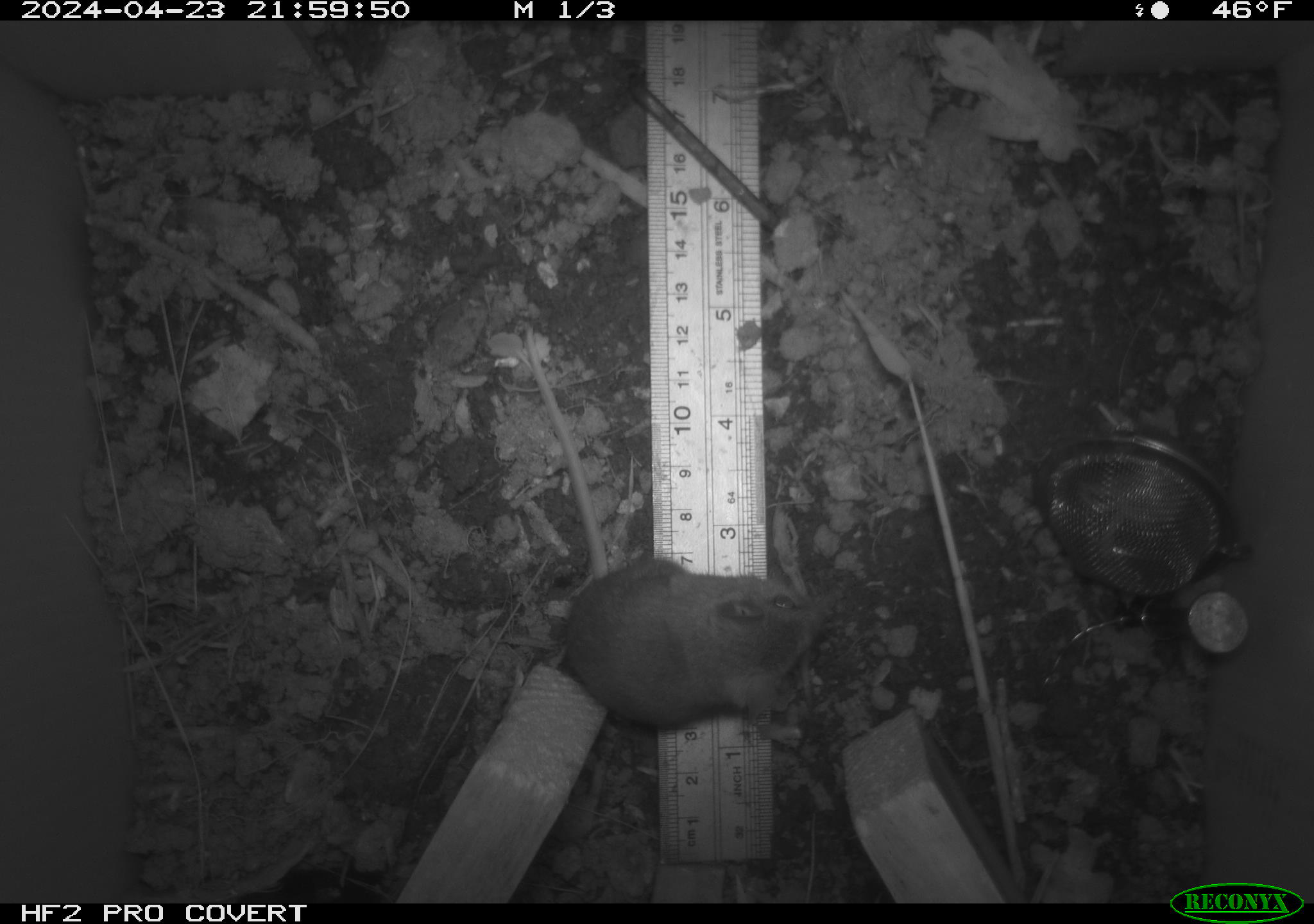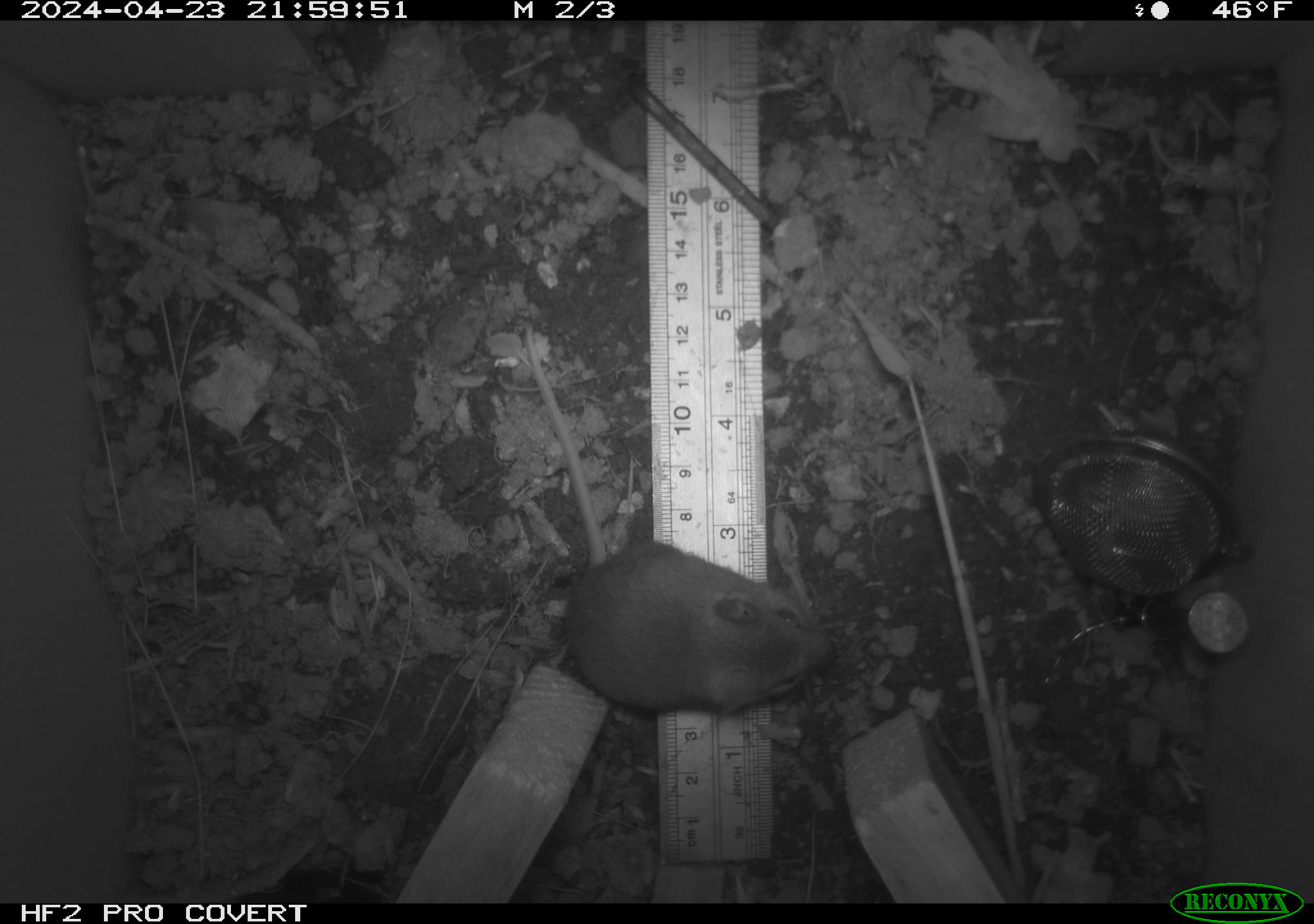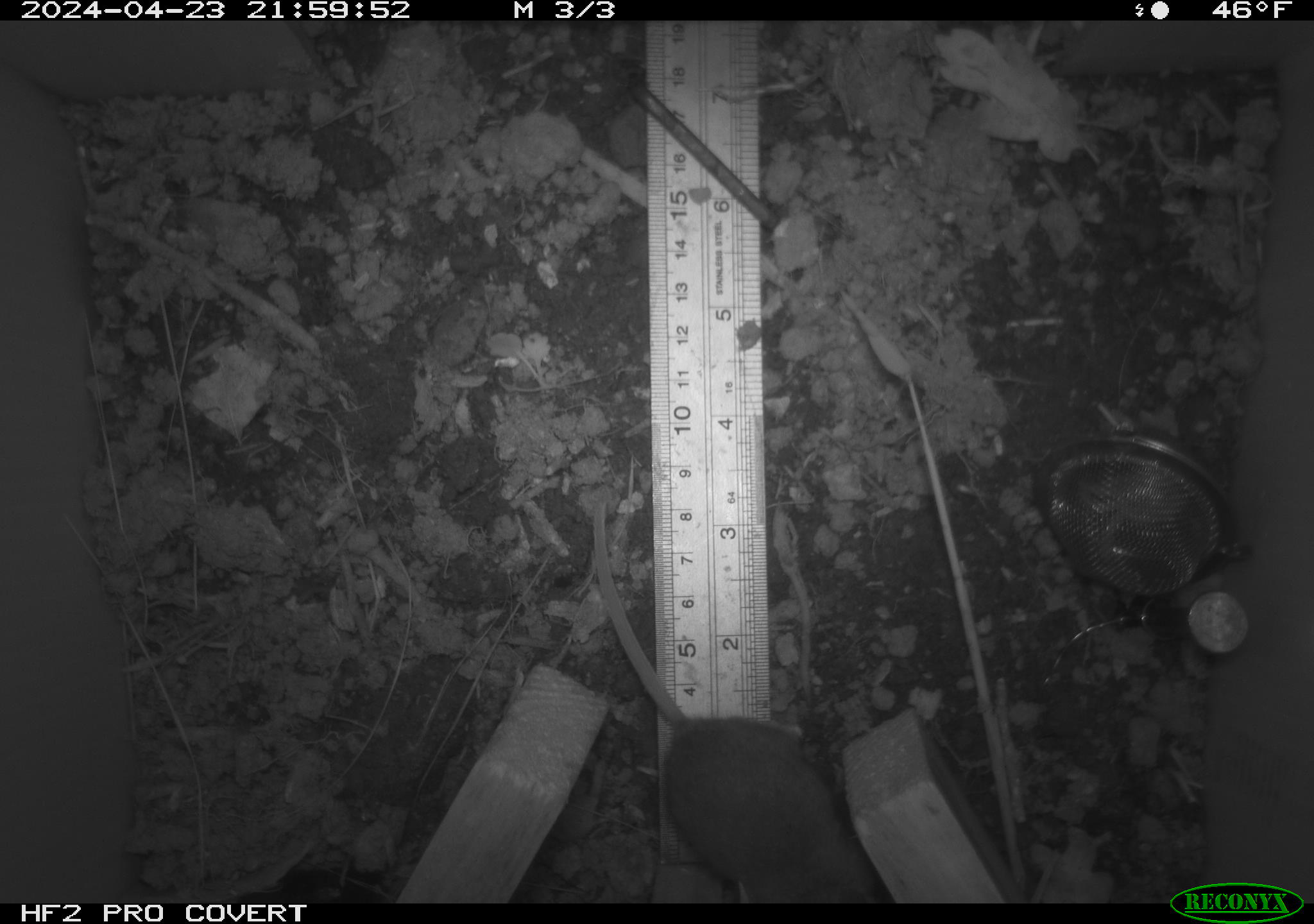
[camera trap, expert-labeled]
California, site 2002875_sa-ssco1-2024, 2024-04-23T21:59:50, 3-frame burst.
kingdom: Animalia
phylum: Chordata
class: Mammalia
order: Rodentia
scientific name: Rodentia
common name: mouse species